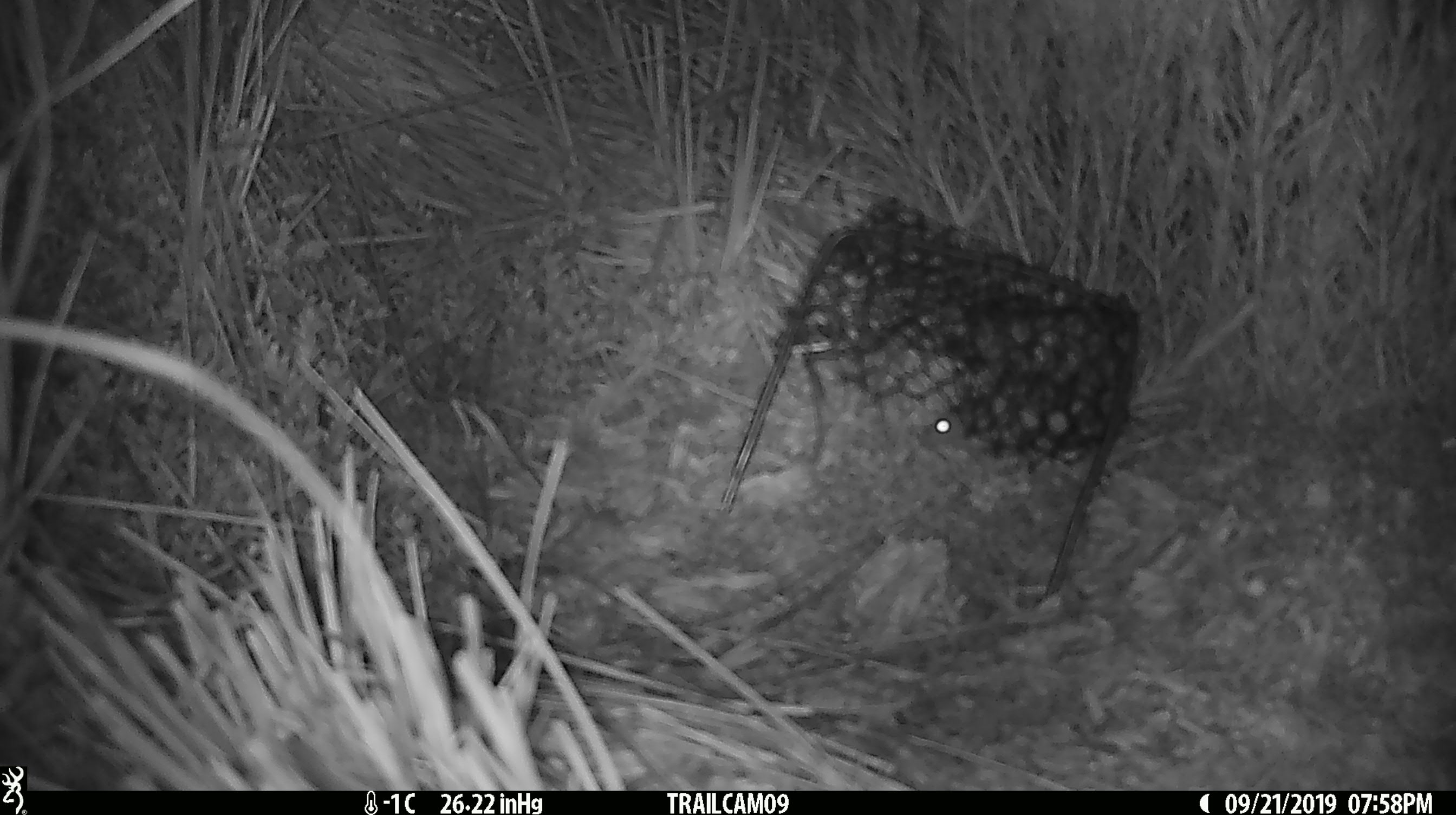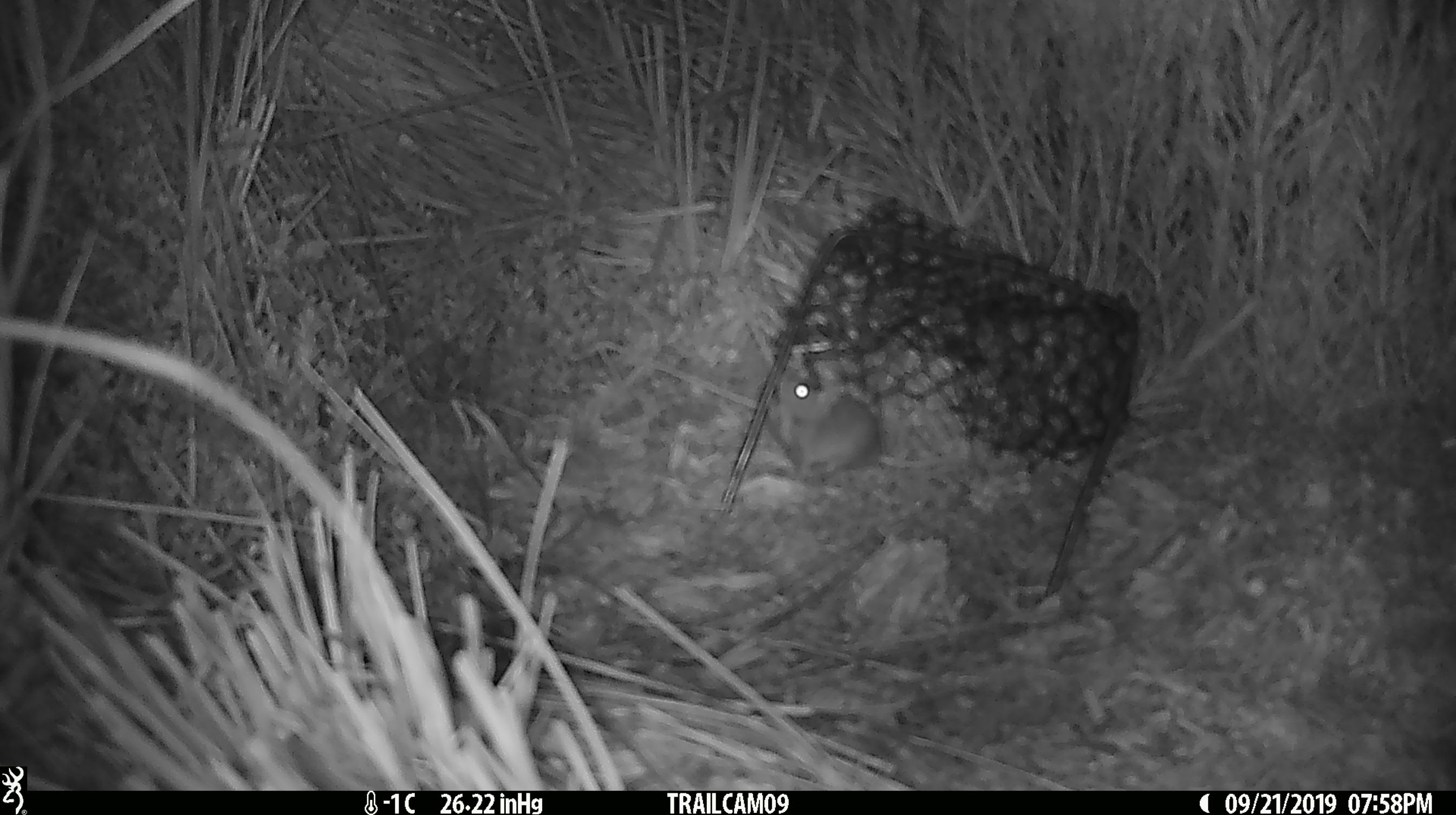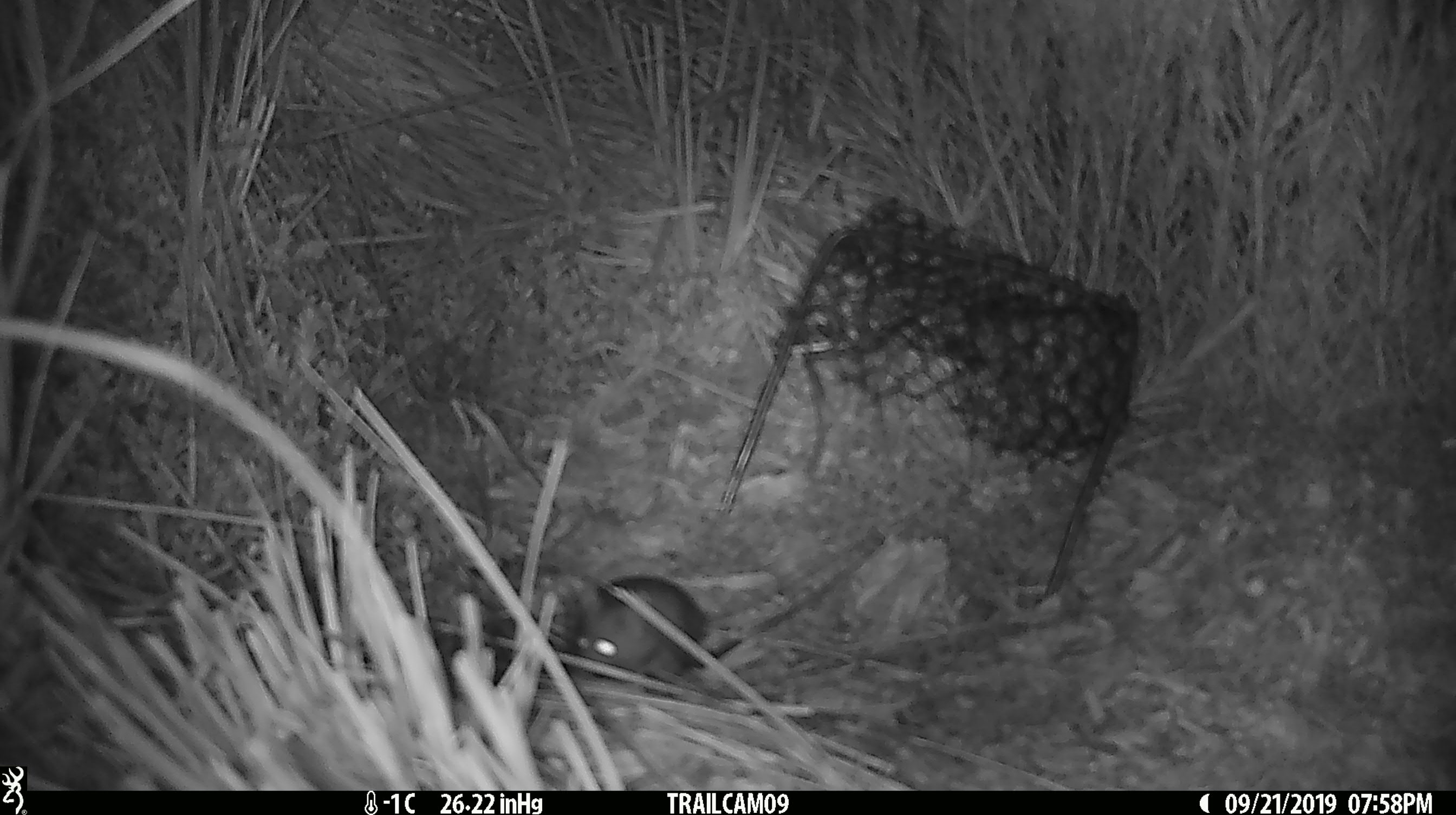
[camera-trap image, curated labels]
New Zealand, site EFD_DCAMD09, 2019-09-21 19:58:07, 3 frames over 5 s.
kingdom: Animalia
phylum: Chordata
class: Mammalia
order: Rodentia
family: Muridae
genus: Mus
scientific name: Mus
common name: mouse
Mouse (Mus).